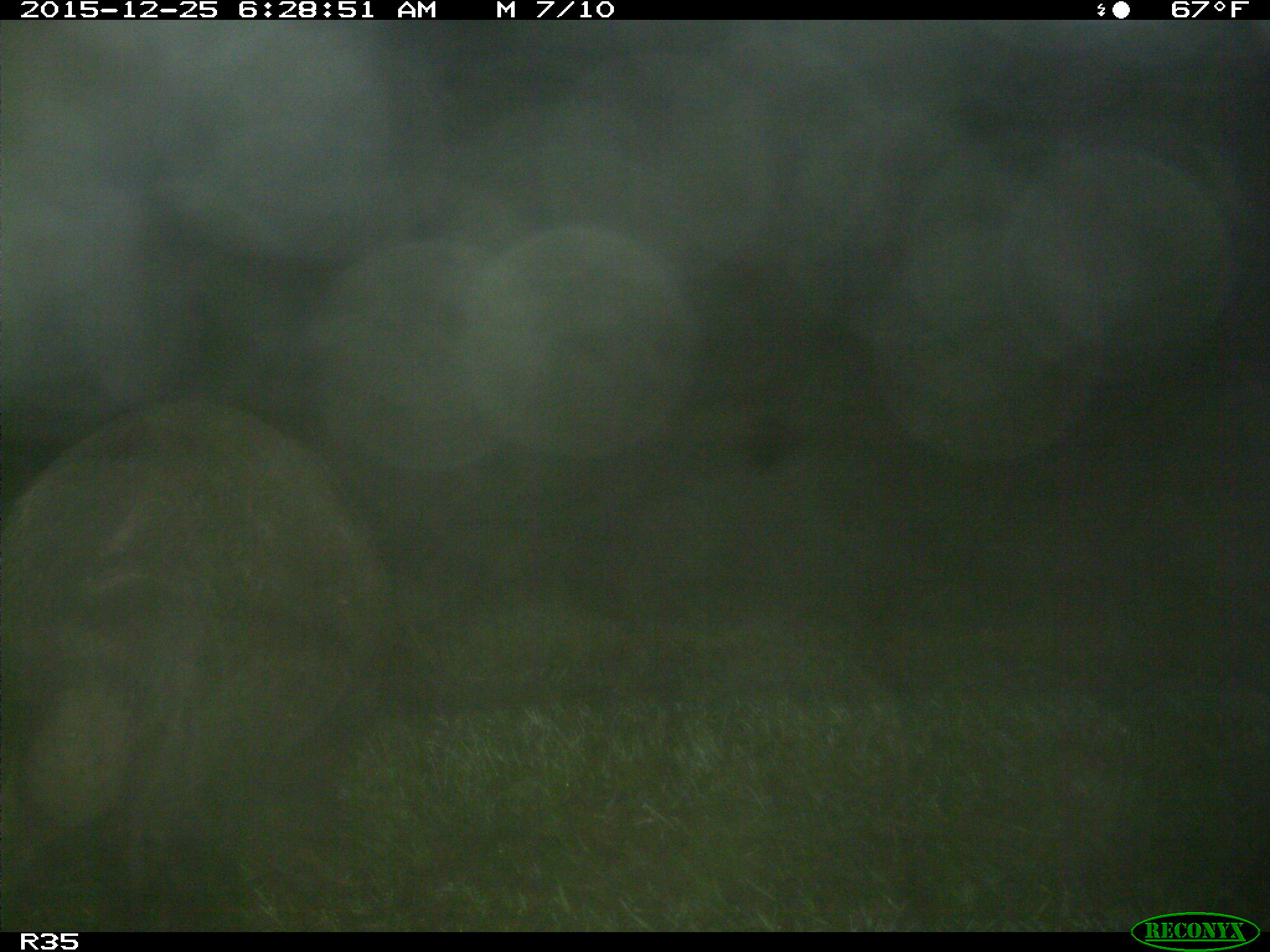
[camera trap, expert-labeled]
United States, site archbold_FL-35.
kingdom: Animalia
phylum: Chordata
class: Mammalia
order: Artiodactyla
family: Suidae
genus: Sus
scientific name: Sus scrofa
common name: wild boar